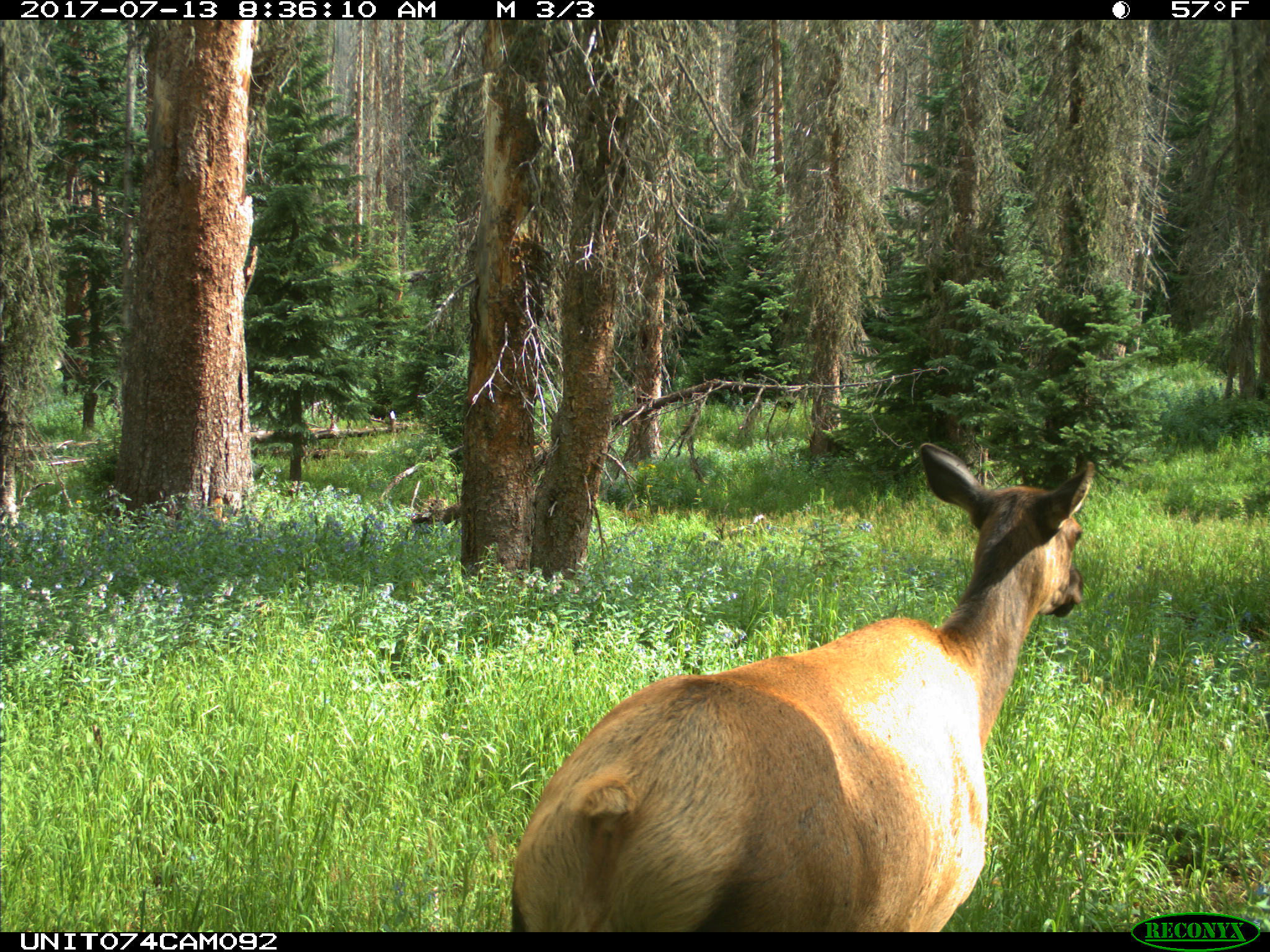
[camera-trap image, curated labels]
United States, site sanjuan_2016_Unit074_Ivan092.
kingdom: Animalia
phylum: Chordata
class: Mammalia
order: Artiodactyla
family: Cervidae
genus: Cervus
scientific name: Cervus elaphus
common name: red deer